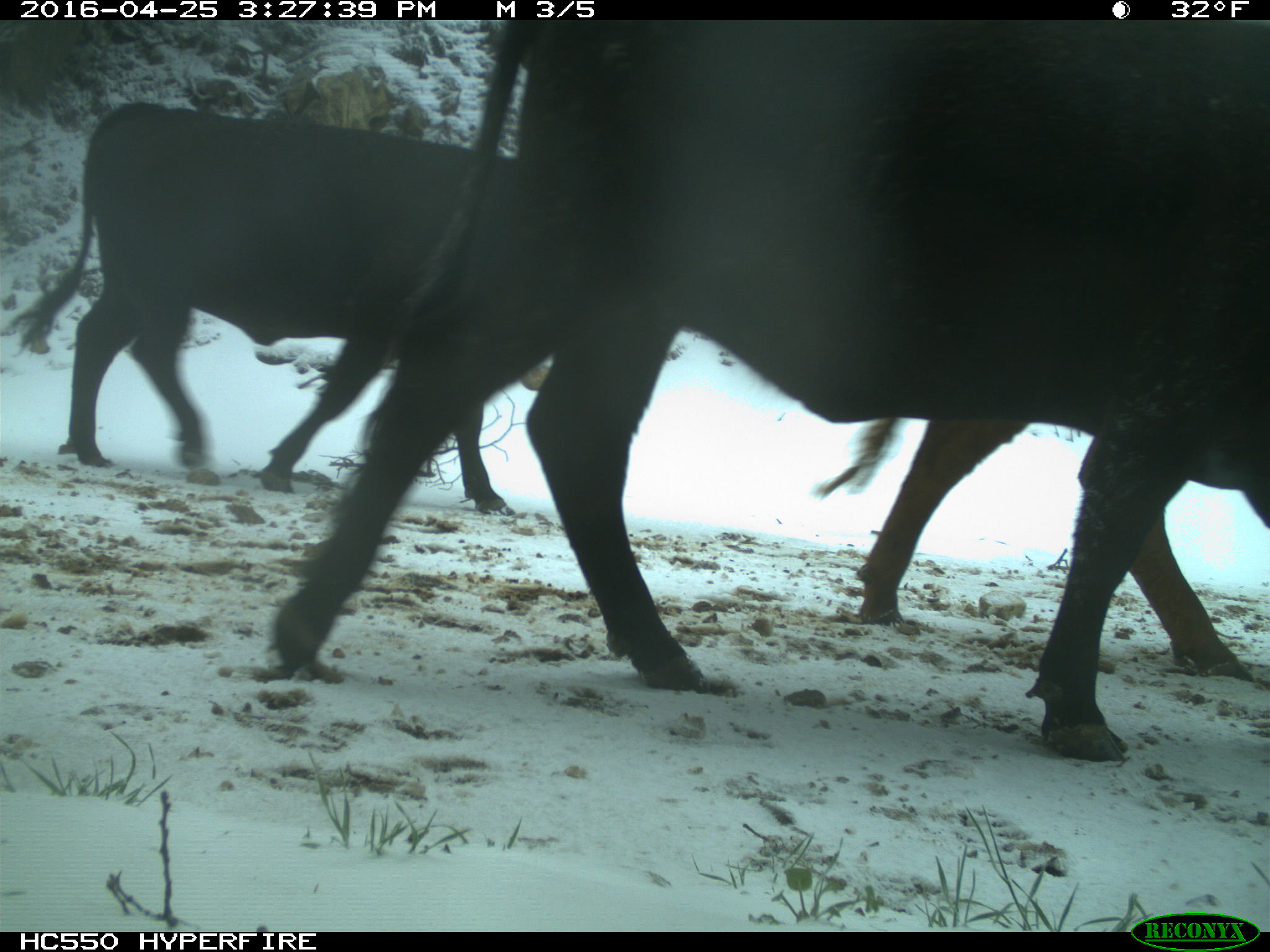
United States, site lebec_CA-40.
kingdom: Animalia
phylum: Chordata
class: Mammalia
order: Artiodactyla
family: Bovidae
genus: Bos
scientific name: Bos taurus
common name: domestic cow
Bos taurus (domestic cow).